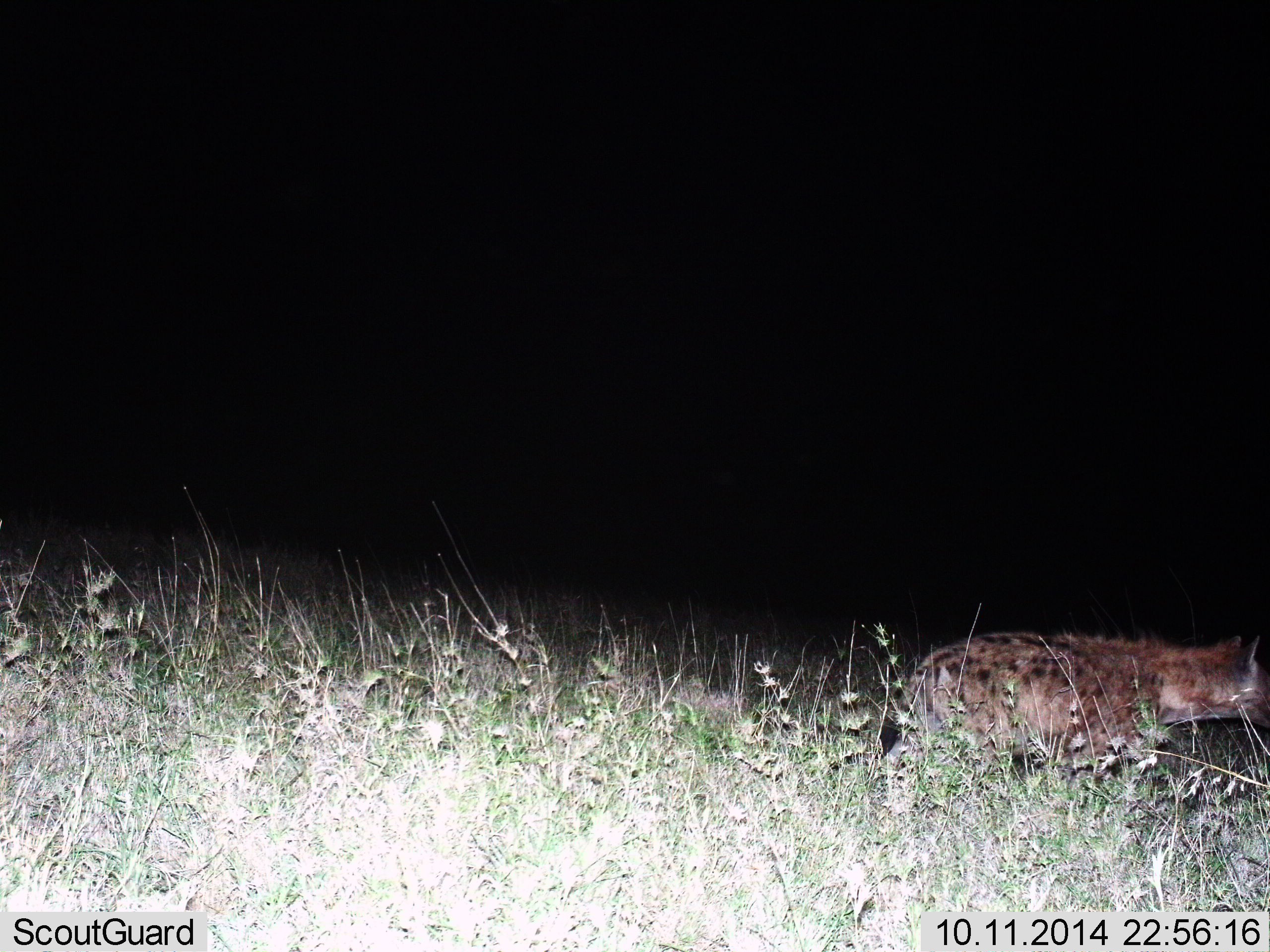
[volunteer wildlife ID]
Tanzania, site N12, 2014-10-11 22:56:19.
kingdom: Animalia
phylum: Chordata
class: Mammalia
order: Carnivora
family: Hyaenidae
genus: Crocuta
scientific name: Crocuta crocuta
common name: spotted hyena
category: hyenaspotted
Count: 1.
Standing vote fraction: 30%.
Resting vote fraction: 0%.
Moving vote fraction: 70%.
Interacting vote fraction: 0%.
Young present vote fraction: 0%.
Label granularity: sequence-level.